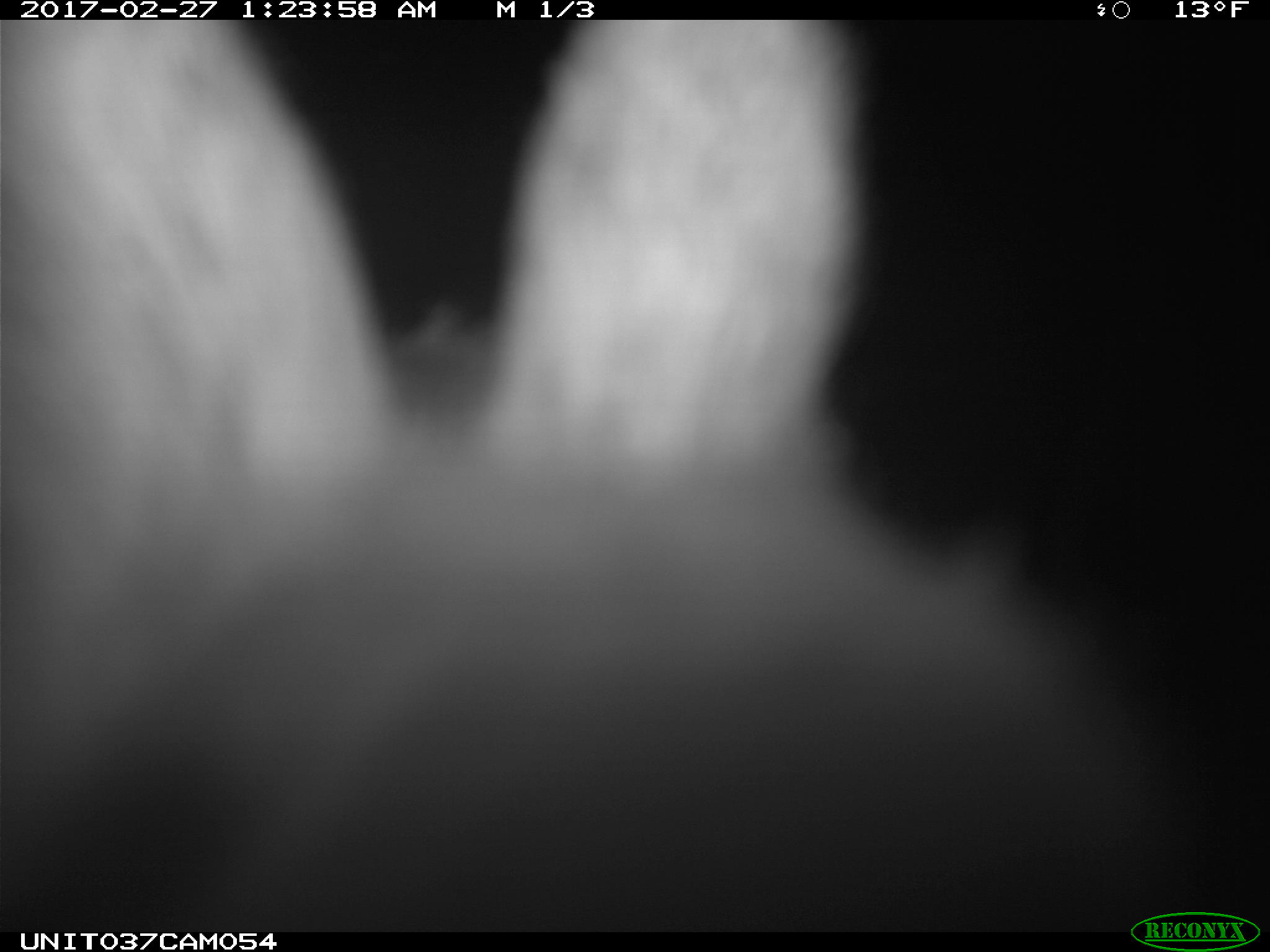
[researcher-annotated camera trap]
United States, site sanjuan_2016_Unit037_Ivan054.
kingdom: Animalia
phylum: Chordata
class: Mammalia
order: Lagomorpha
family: Leporidae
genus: Lepus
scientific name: Lepus americanus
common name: snowshoe hare